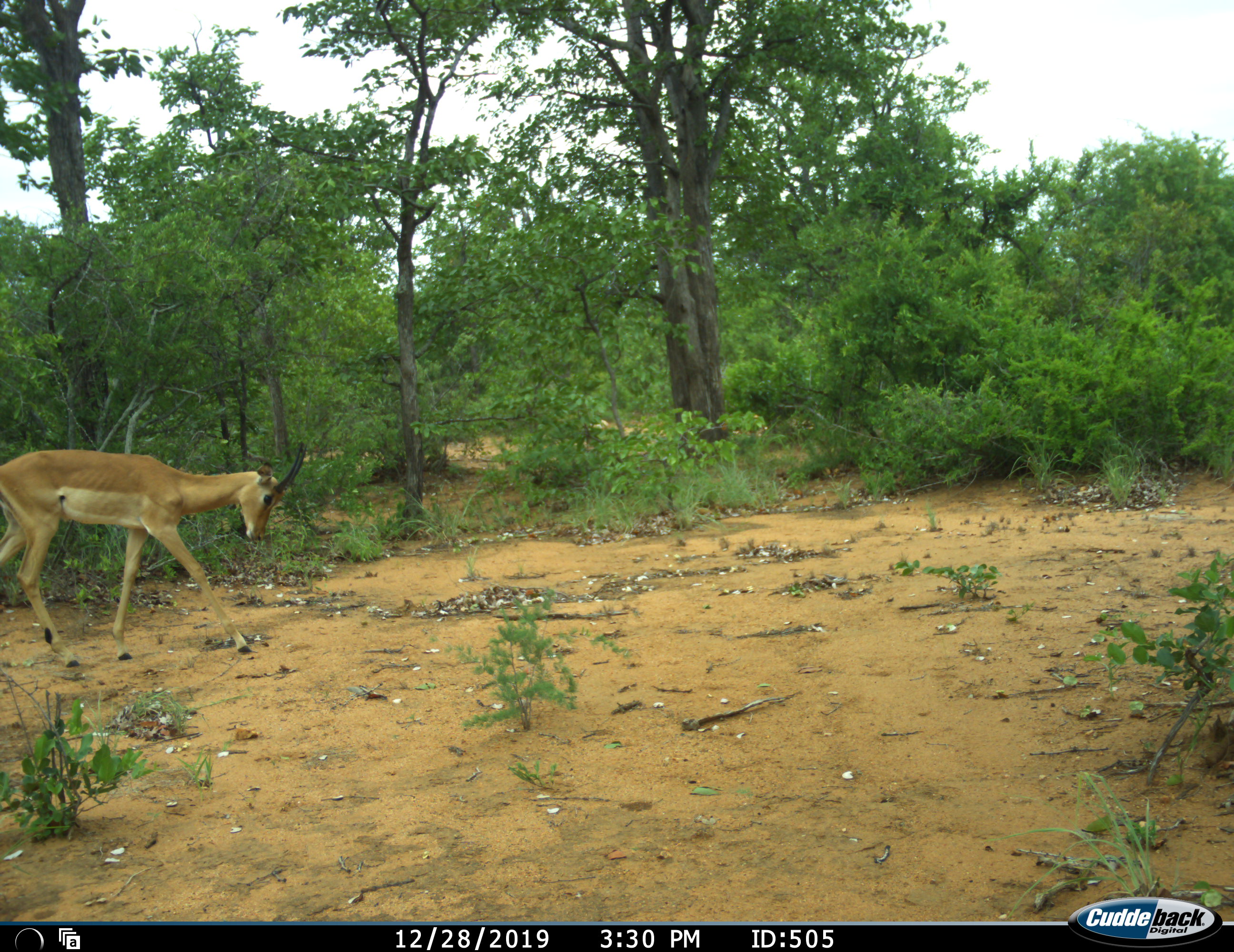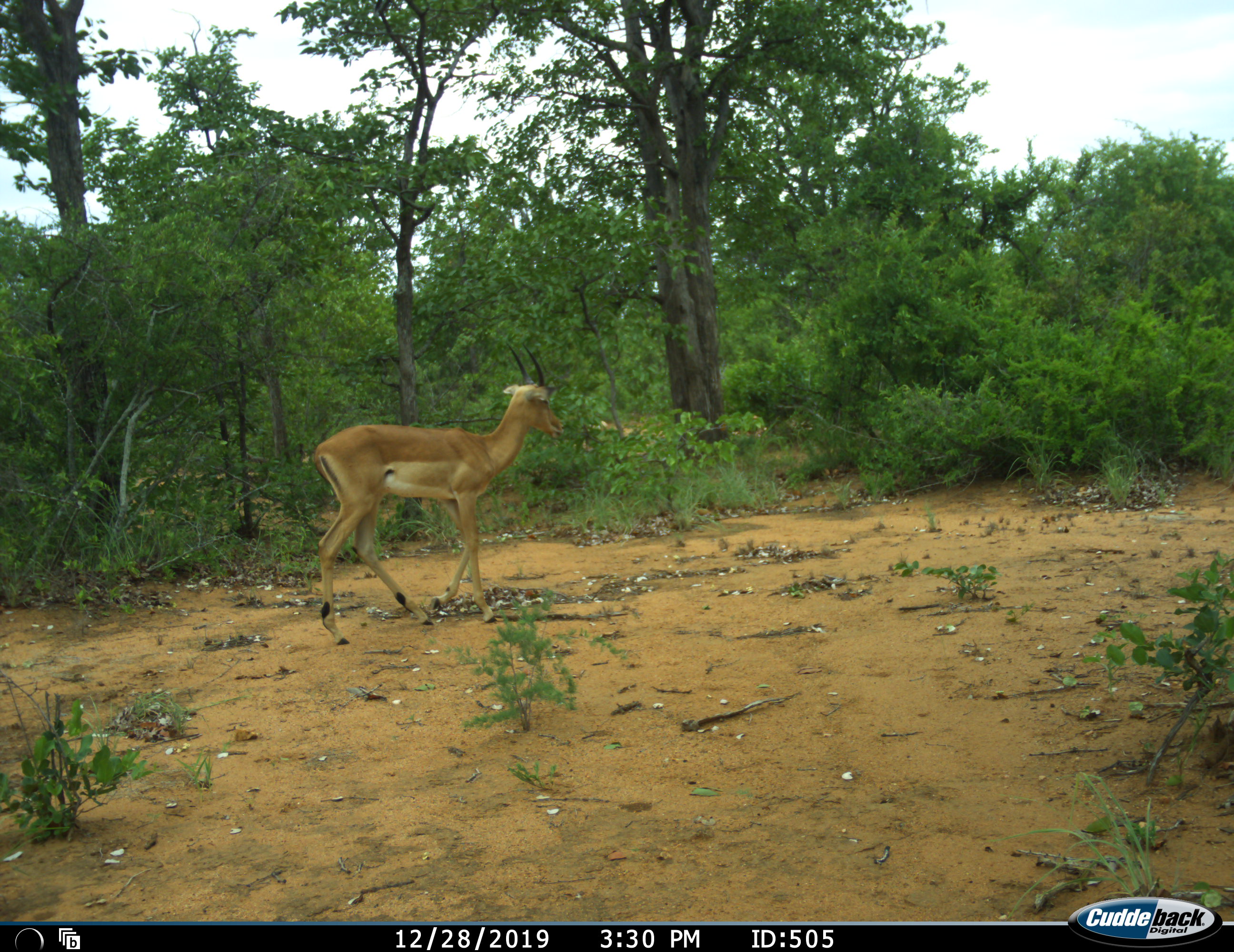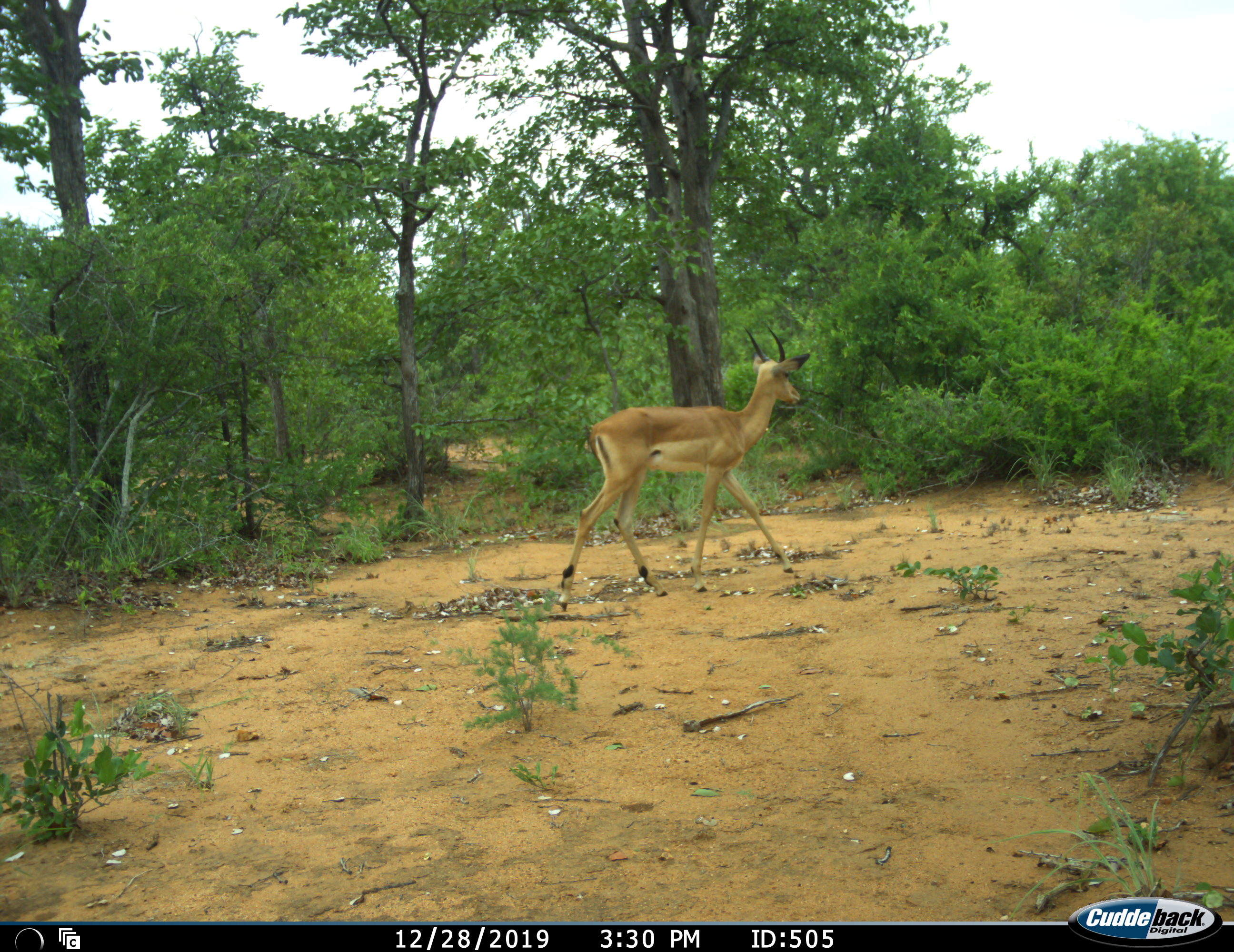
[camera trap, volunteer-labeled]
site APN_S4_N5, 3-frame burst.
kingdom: Animalia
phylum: Chordata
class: Mammalia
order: Artiodactyla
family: Bovidae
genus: Aepyceros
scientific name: Aepyceros melampus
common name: impala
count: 1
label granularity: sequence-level